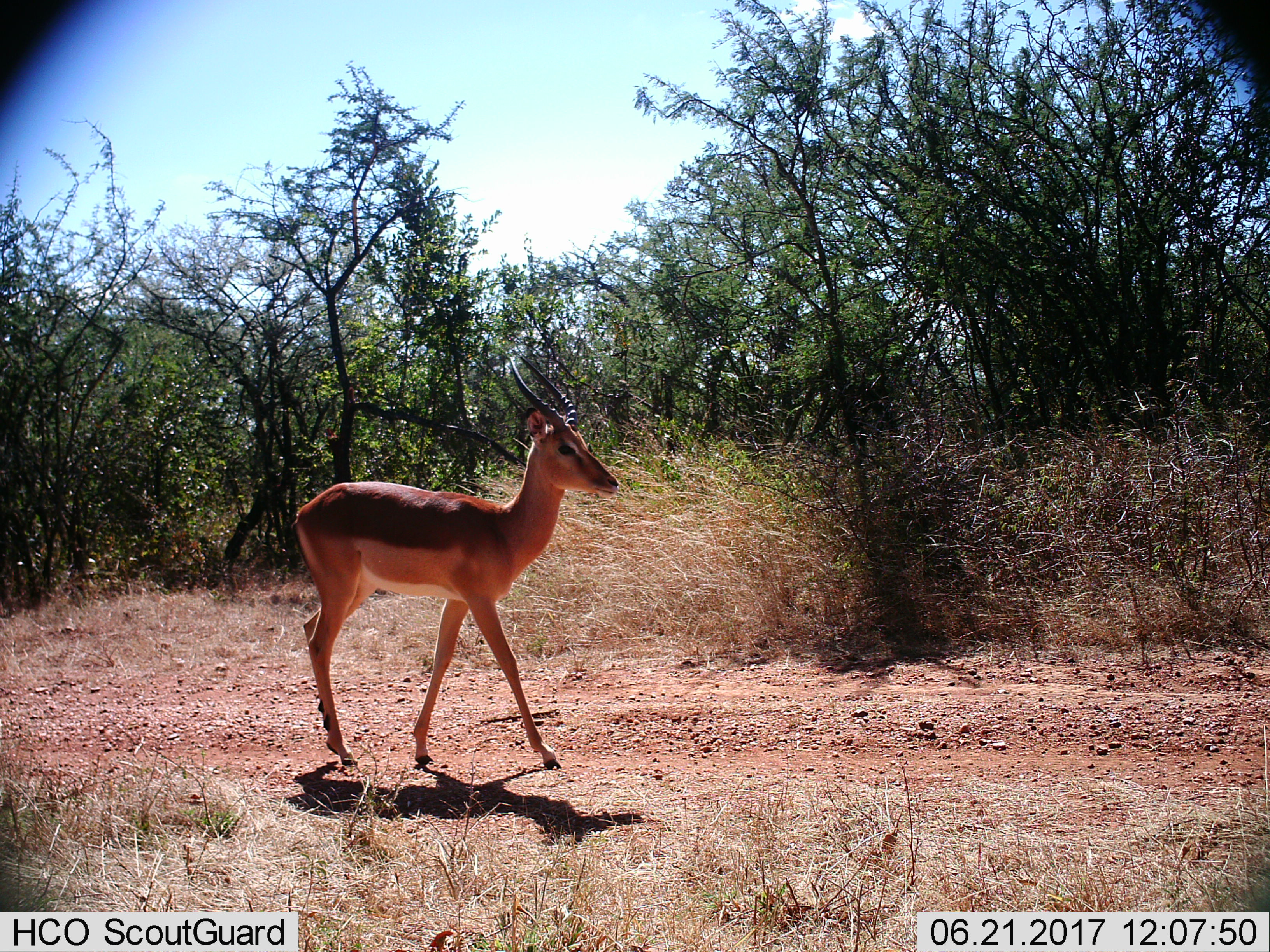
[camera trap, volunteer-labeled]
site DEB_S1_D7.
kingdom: Animalia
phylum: Chordata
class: Mammalia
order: Artiodactyla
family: Bovidae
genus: Aepyceros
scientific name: Aepyceros melampus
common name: impala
Impala (Aepyceros melampus), count 1. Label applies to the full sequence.